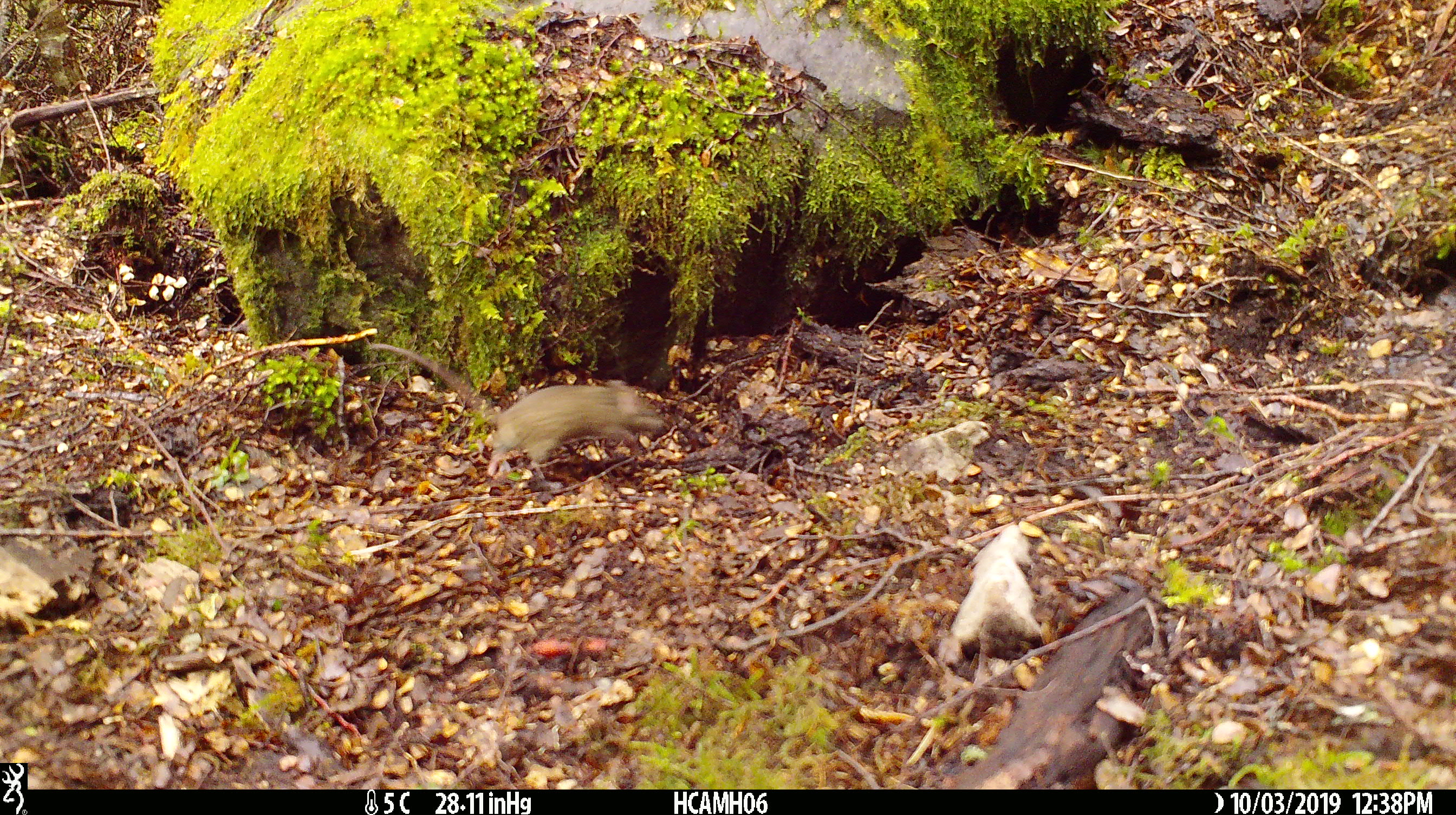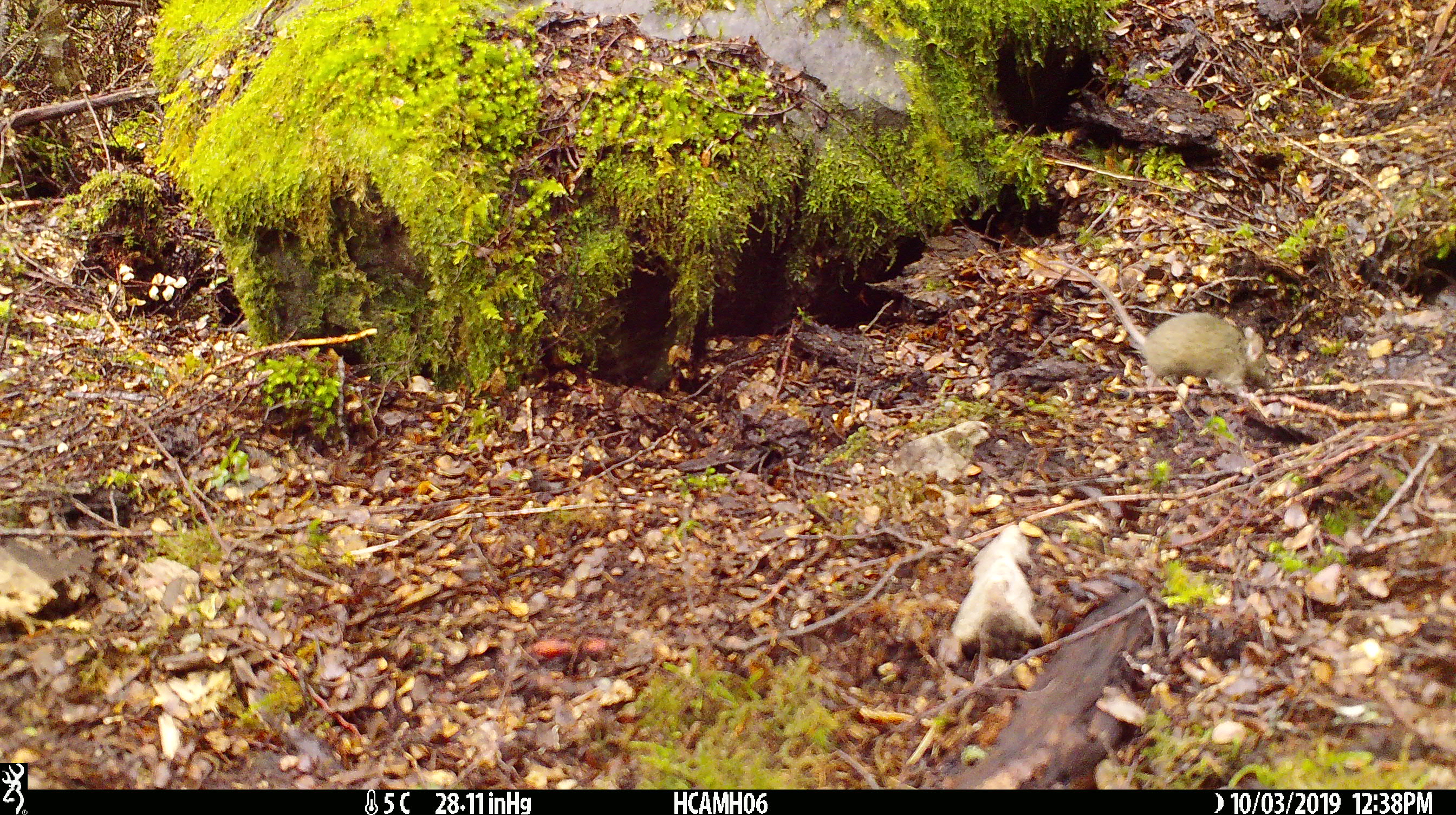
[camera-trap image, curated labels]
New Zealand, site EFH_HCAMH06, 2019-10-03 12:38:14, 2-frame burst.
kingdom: Animalia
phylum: Chordata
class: Mammalia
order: Rodentia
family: Muridae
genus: Mus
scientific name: Mus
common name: mouse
Mouse (Mus).